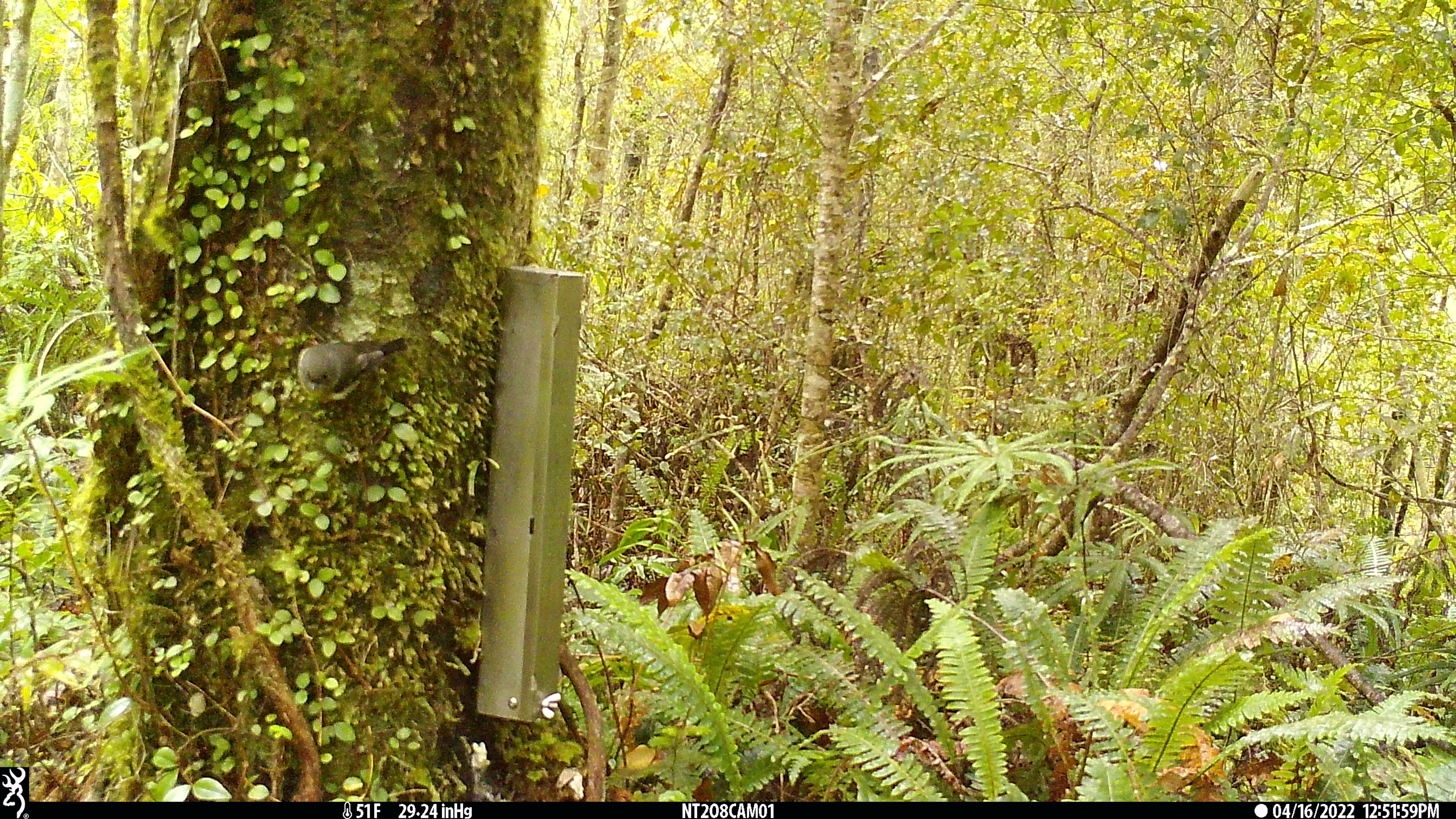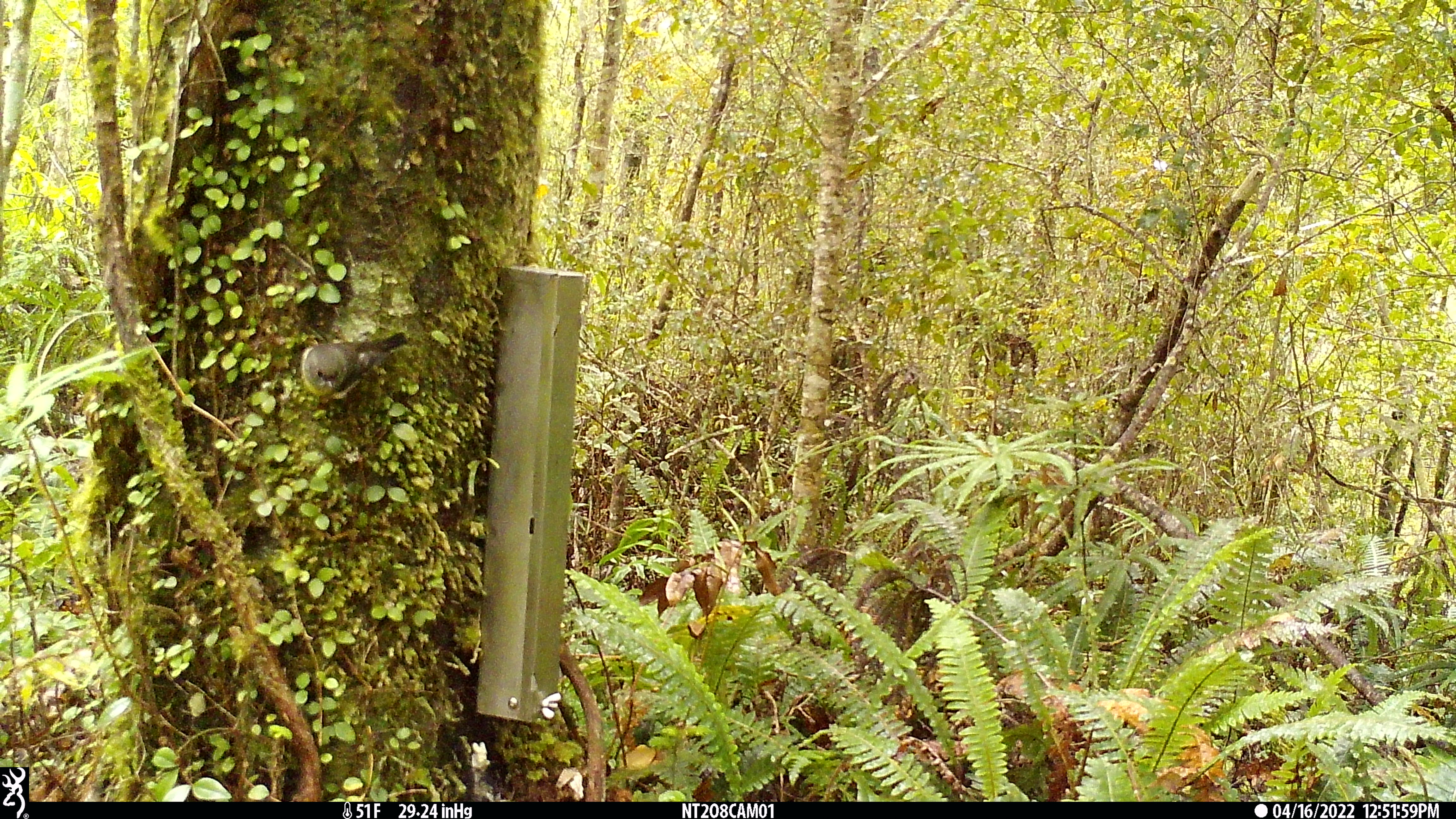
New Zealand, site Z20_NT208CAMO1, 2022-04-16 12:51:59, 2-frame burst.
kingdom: Animalia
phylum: Chordata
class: Aves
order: Passeriformes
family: Petroicidae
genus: Petroica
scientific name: Petroica macrocephala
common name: tomtit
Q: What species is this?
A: Tomtit (Petroica macrocephala).